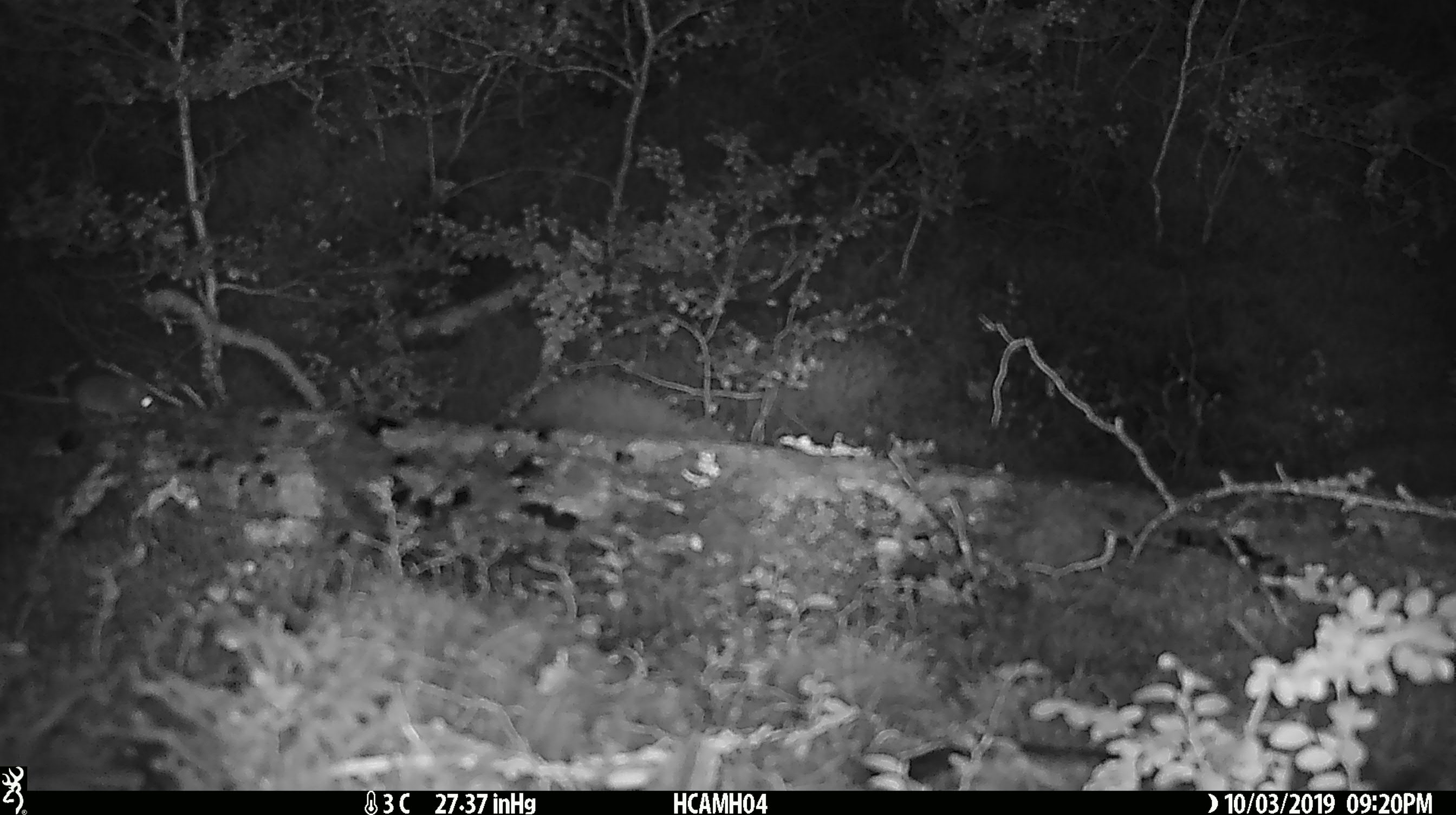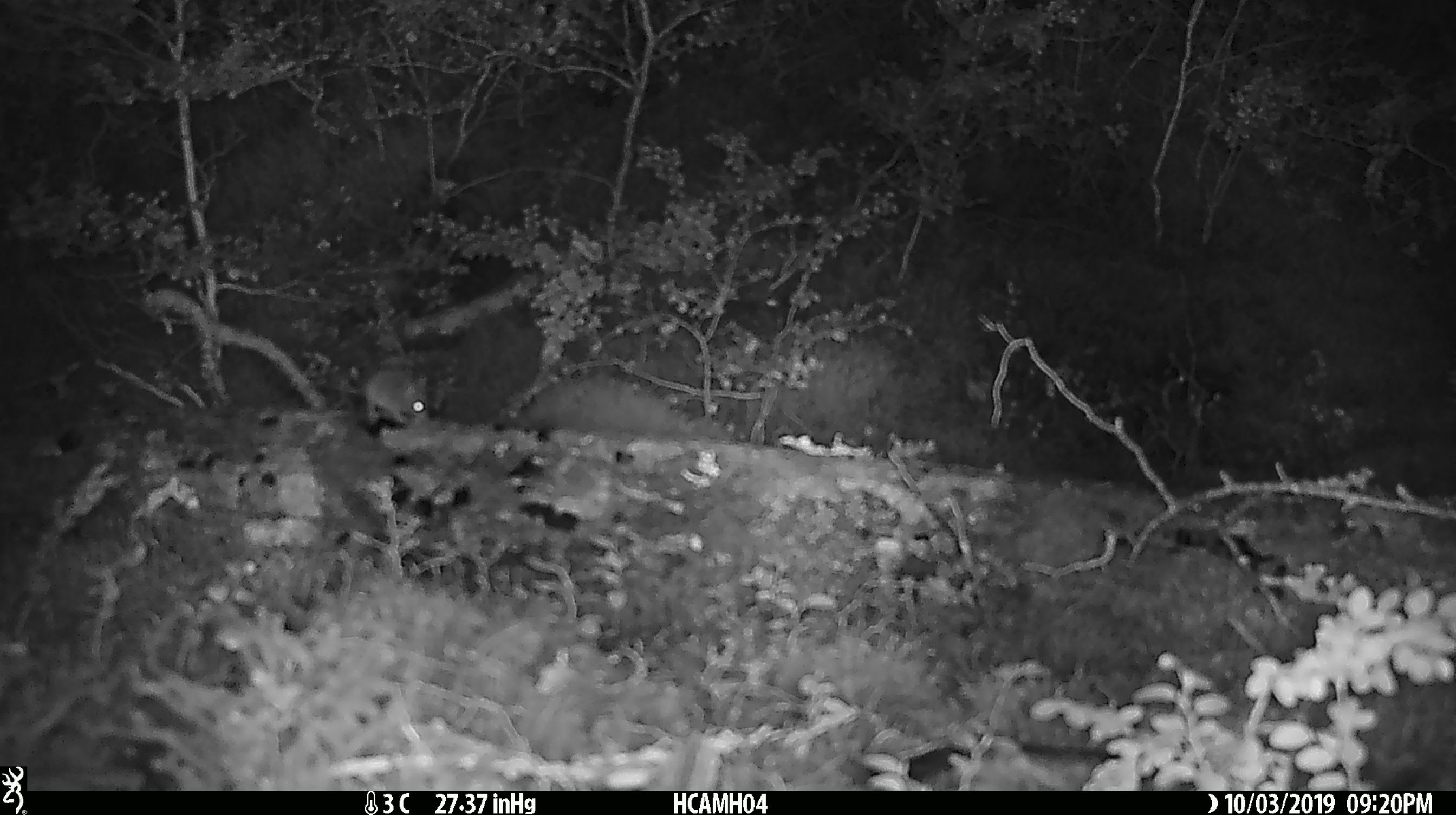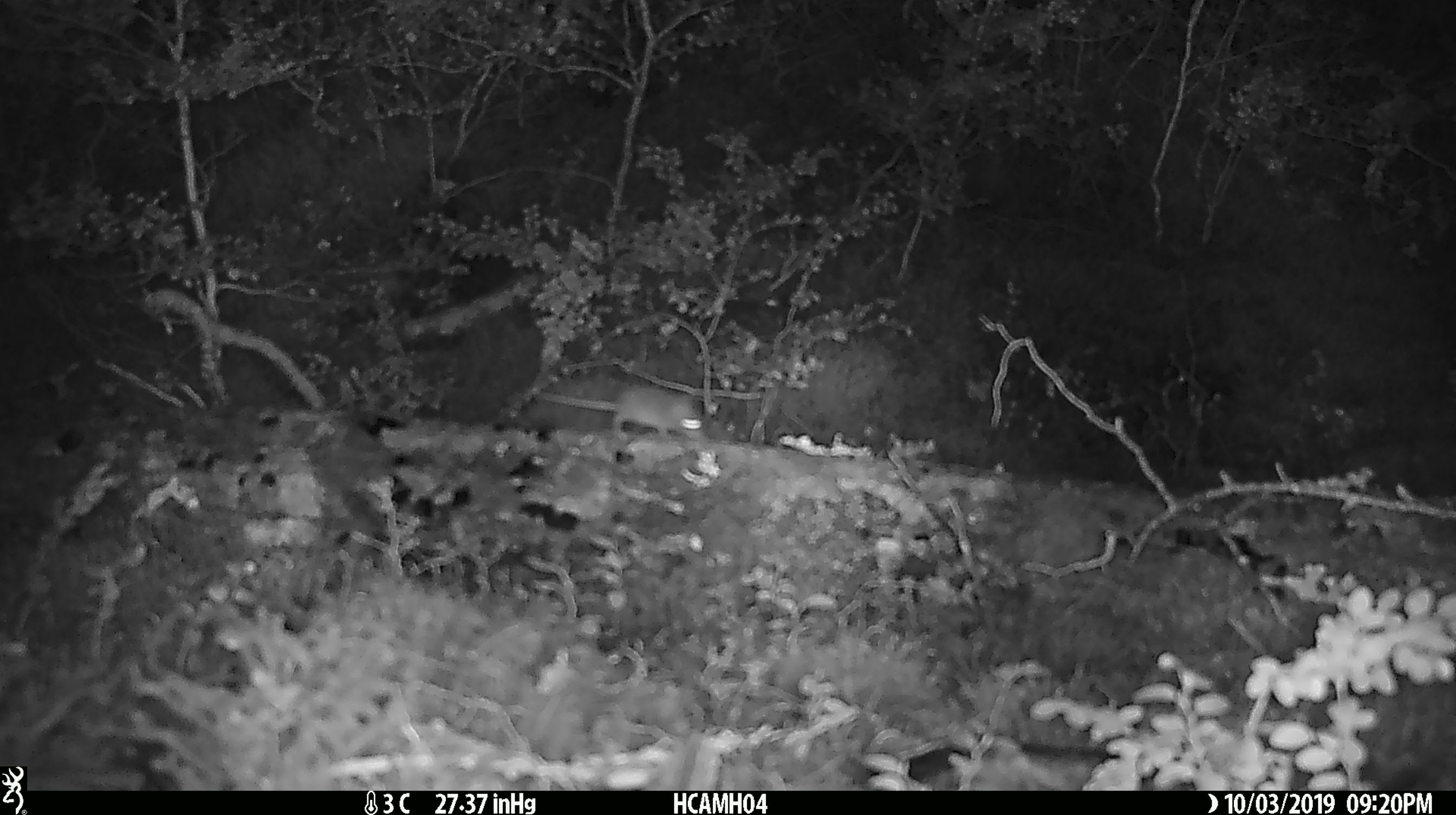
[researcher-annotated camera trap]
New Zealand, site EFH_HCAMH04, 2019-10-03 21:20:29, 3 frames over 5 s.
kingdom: Animalia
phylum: Chordata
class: Mammalia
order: Rodentia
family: Muridae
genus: Mus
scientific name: Mus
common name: mouse